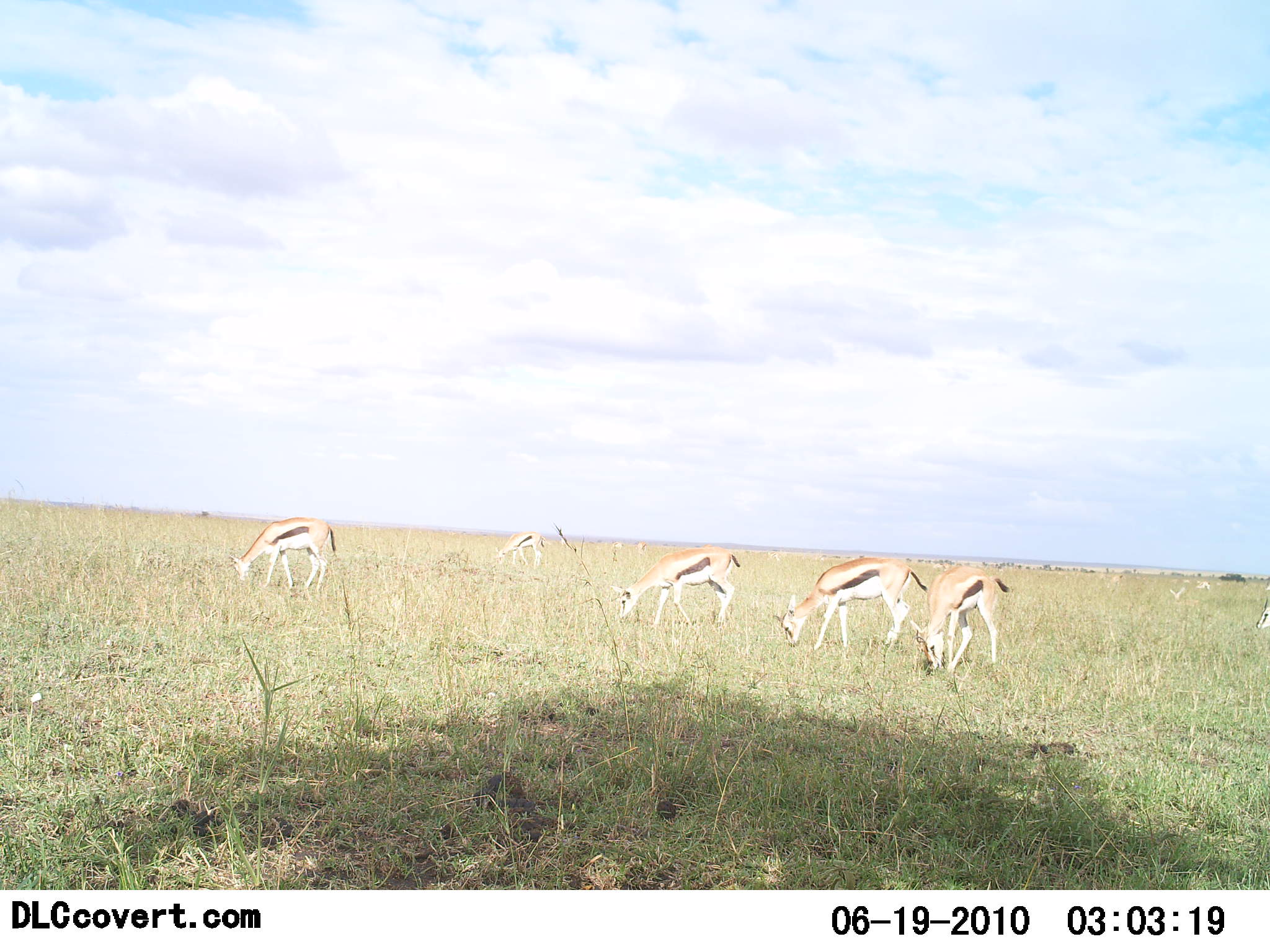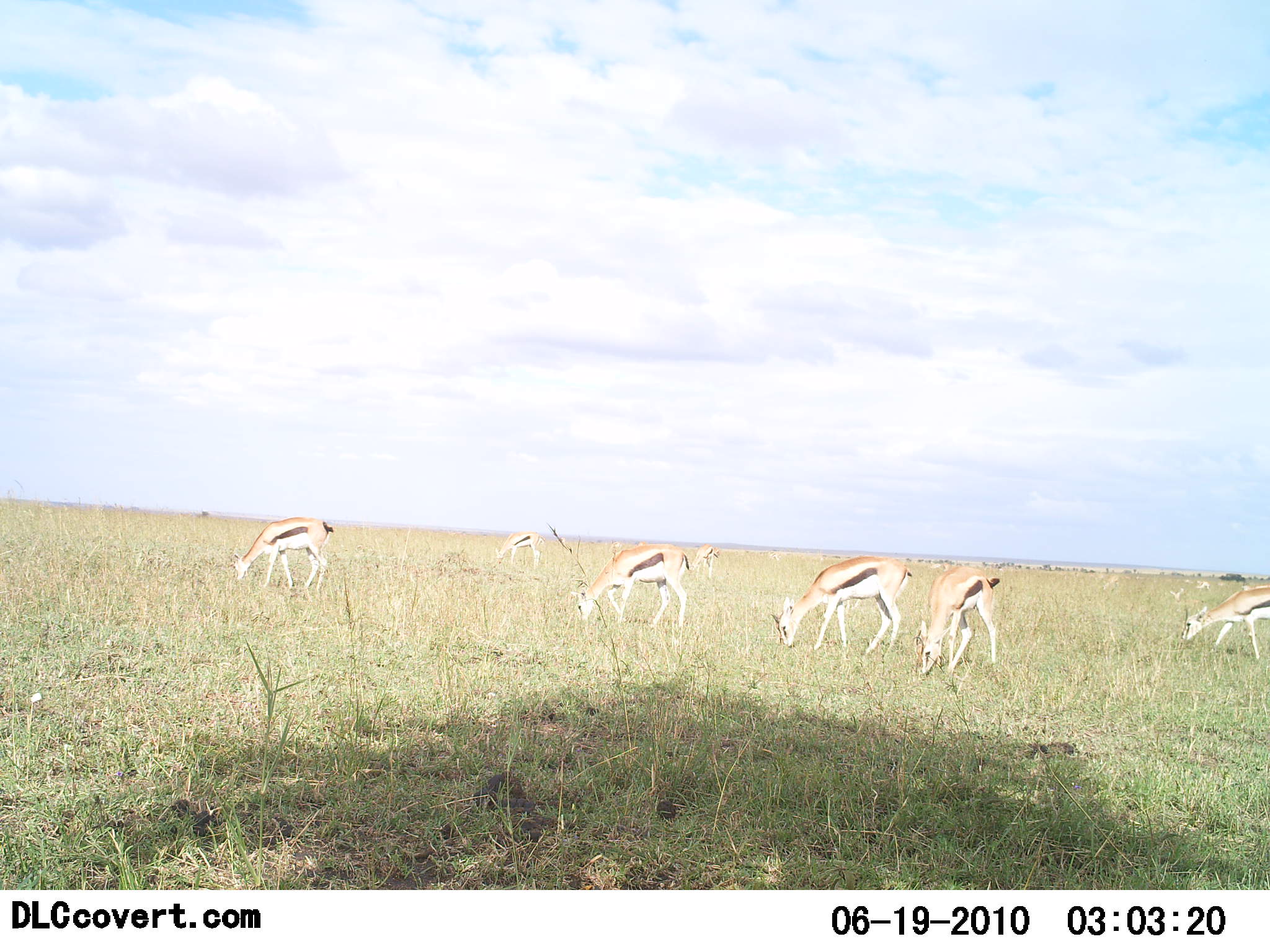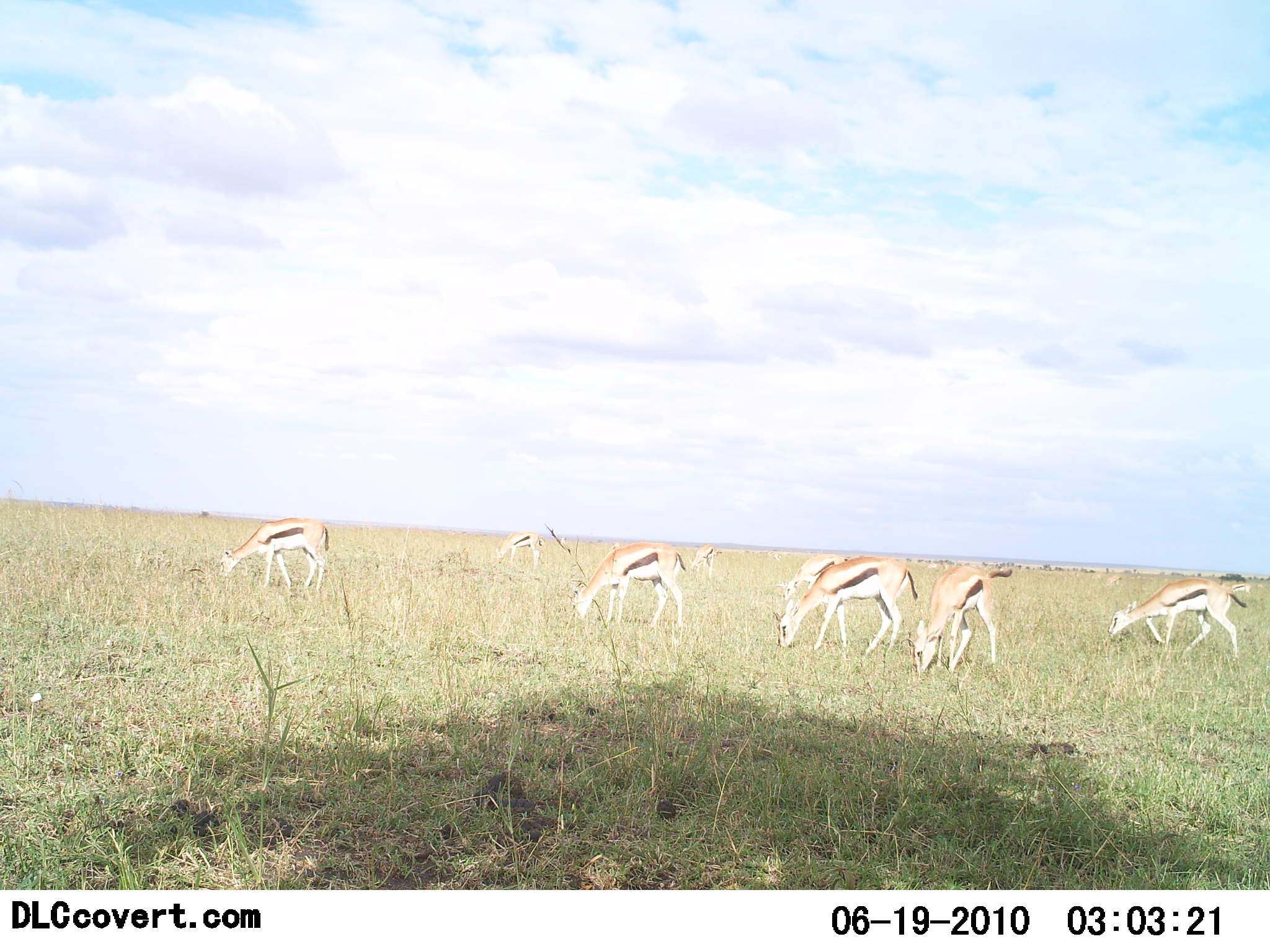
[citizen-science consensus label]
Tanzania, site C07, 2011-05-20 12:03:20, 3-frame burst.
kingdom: Animalia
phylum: Chordata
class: Mammalia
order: Artiodactyla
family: Bovidae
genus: Eudorcas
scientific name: Eudorcas thomsonii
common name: thomson's gazelle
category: gazellethomsons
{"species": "gazellethomsons (thomson's gazelle) (Eudorcas thomsonii)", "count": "8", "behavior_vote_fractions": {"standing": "25%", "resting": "0%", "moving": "42%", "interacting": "0%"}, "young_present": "0%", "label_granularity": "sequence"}